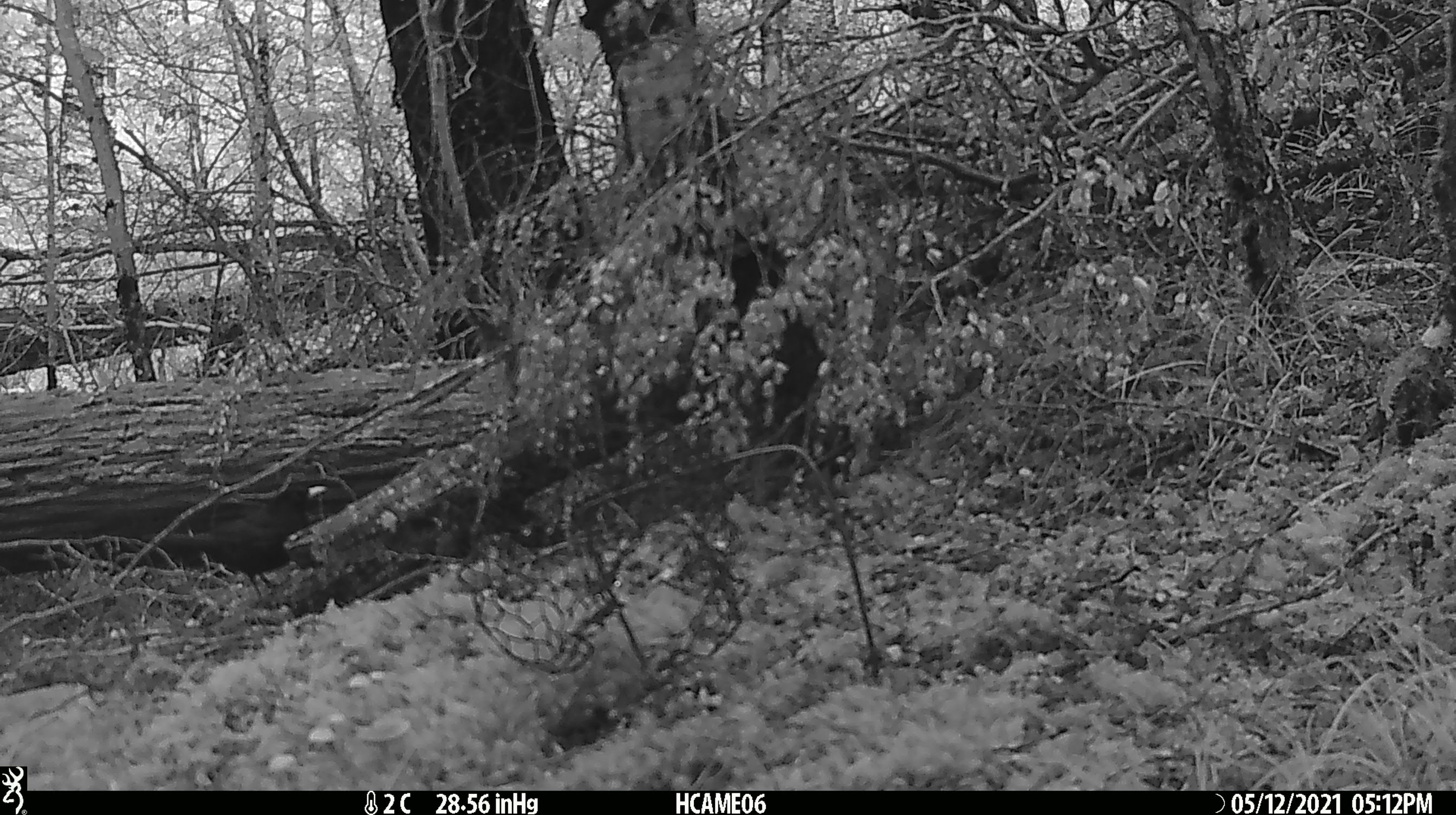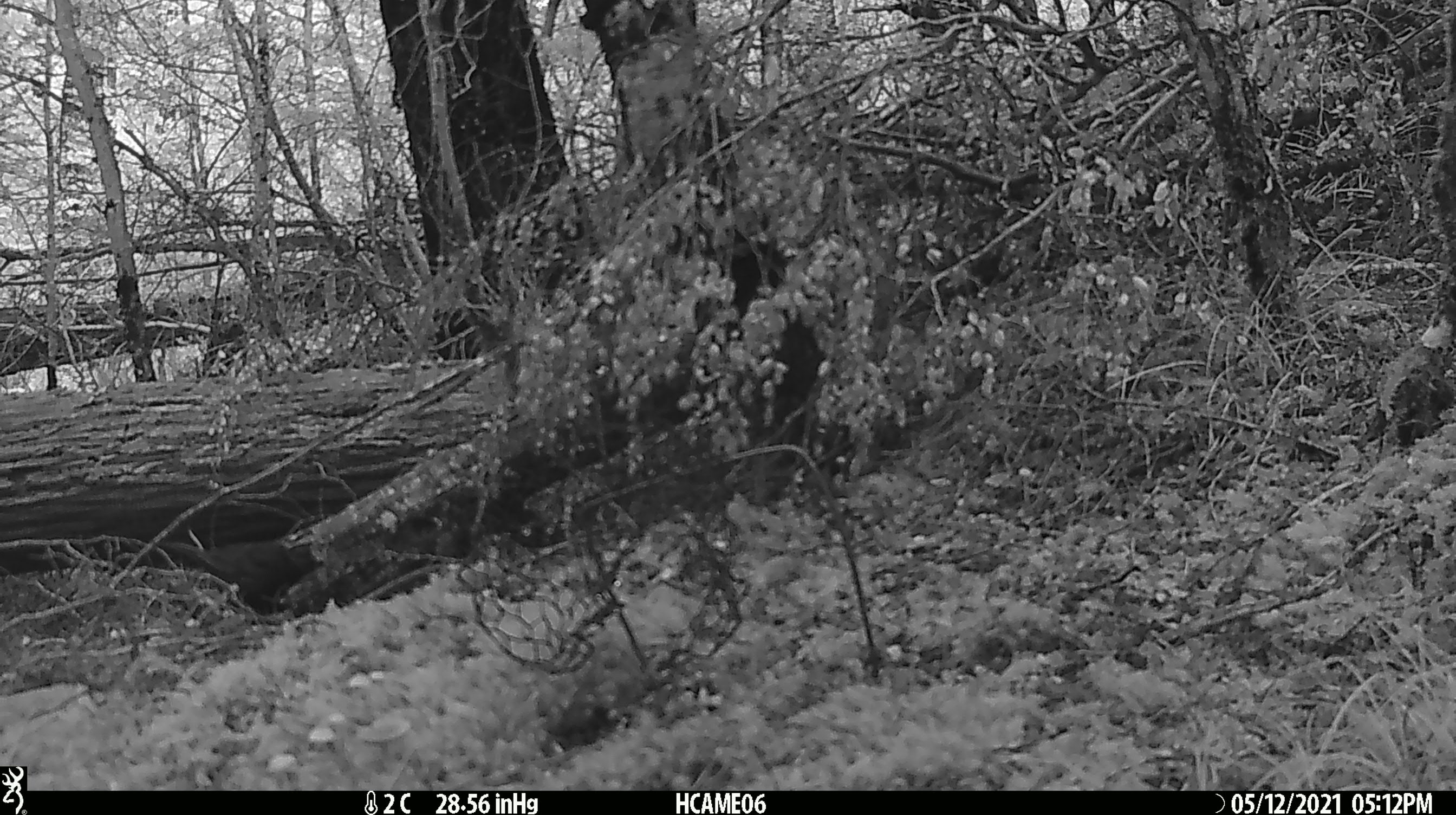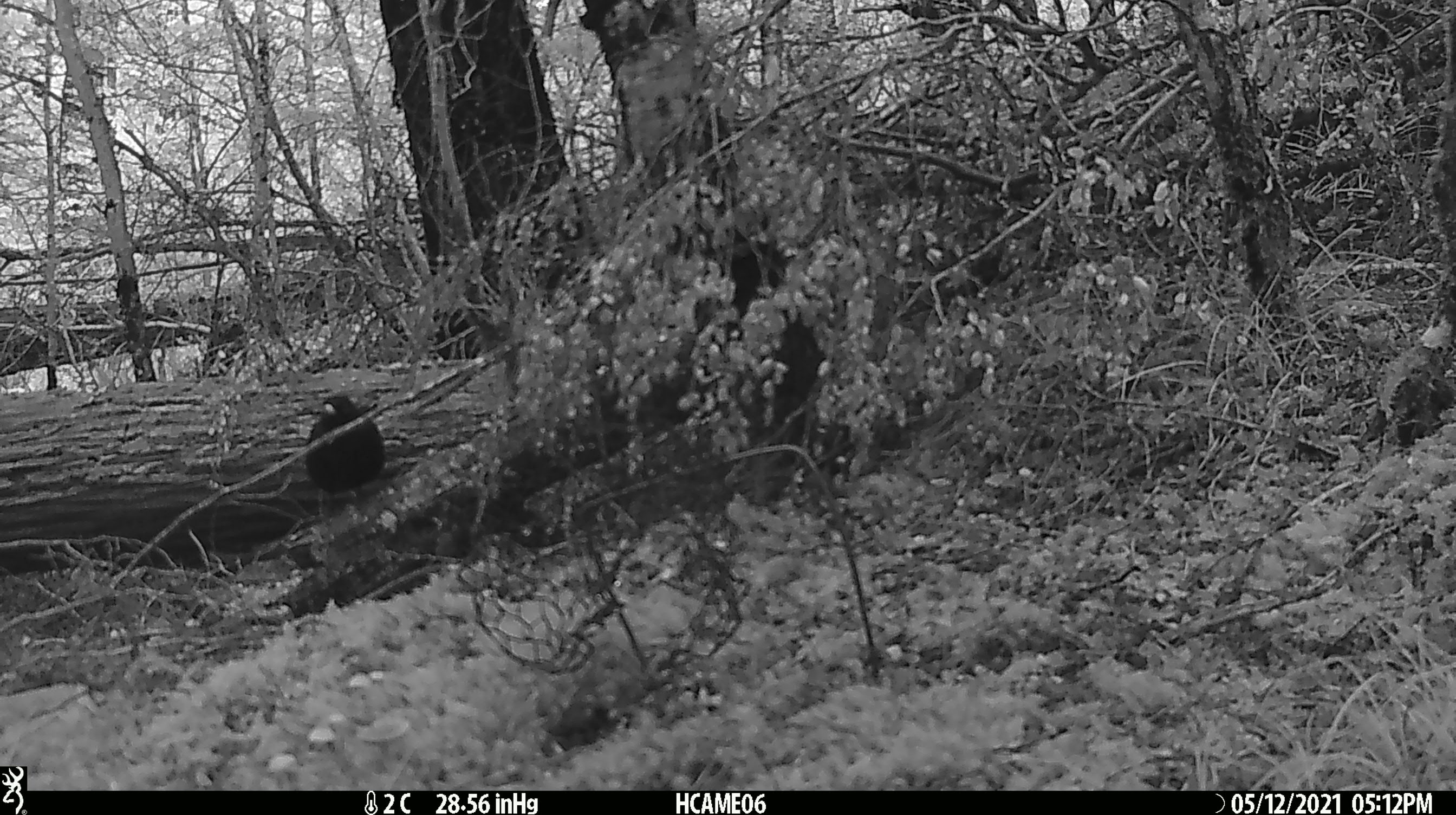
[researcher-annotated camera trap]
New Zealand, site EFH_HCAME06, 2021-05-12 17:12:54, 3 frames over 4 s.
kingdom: Animalia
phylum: Chordata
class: Aves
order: Passeriformes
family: Turdidae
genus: Turdus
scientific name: Turdus merula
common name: eurasian blackbird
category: blackbird